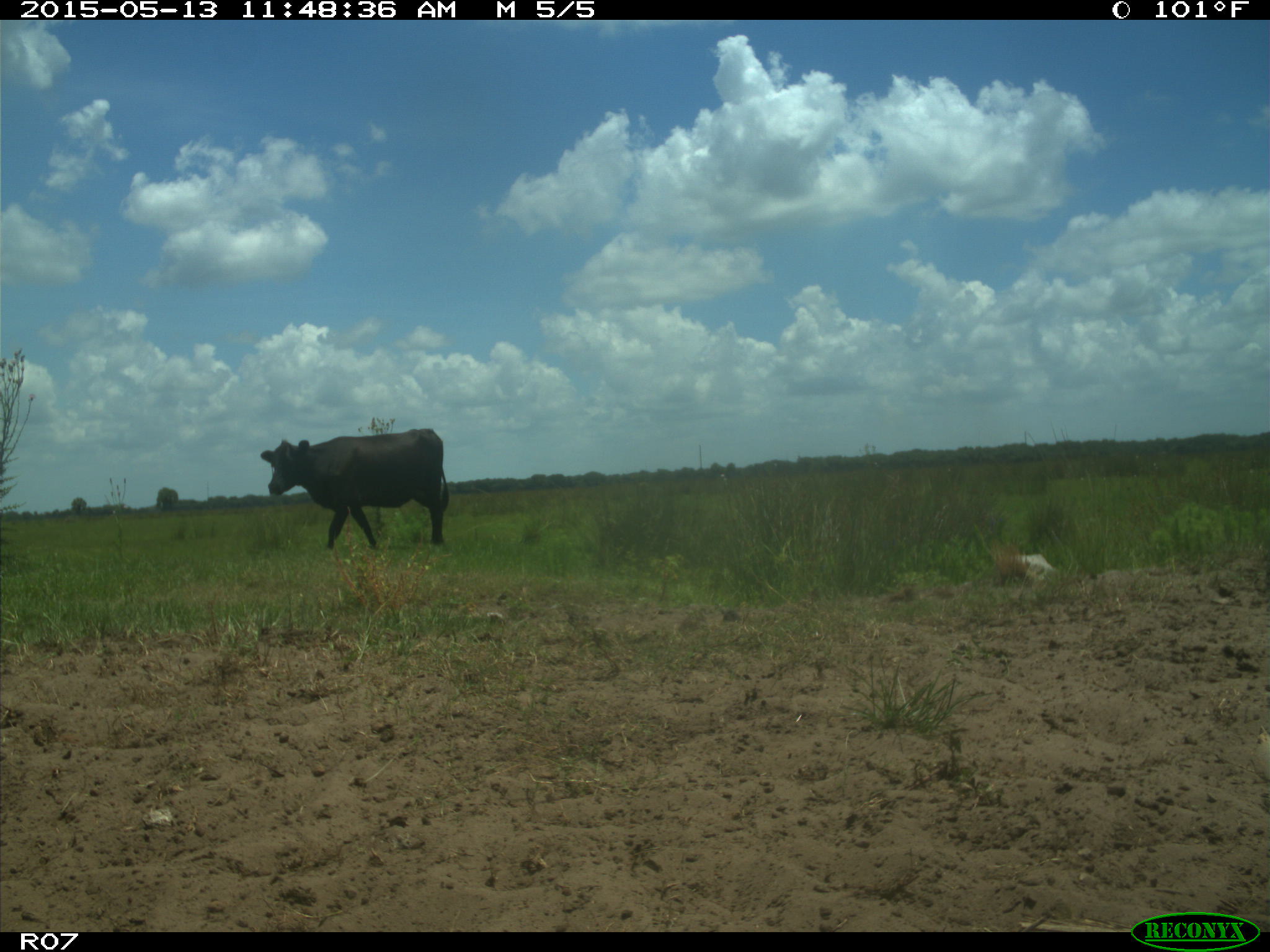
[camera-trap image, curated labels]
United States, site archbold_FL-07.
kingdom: Animalia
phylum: Chordata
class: Mammalia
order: Artiodactyla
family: Bovidae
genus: Bos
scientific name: Bos taurus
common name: domestic cow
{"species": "Bos taurus (domestic cow)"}